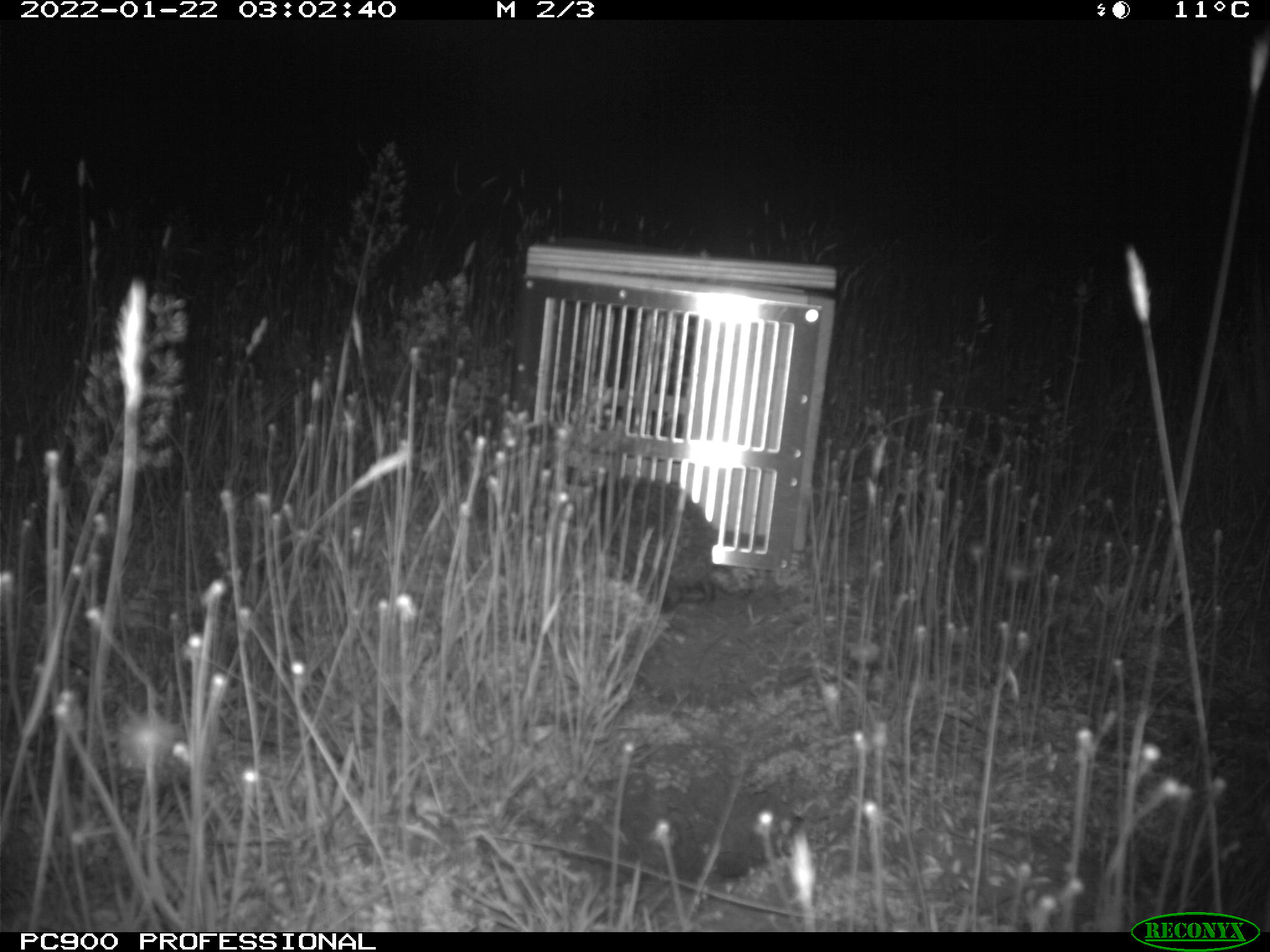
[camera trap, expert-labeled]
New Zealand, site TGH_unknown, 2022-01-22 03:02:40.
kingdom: Animalia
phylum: Chordata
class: Mammalia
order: Eulipotyphla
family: Erinaceidae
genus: Erinaceus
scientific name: Erinaceus europaeus europaeus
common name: european hedgehog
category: hedgehog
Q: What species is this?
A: Hedgehog (european hedgehog) (Erinaceus europaeus europaeus).